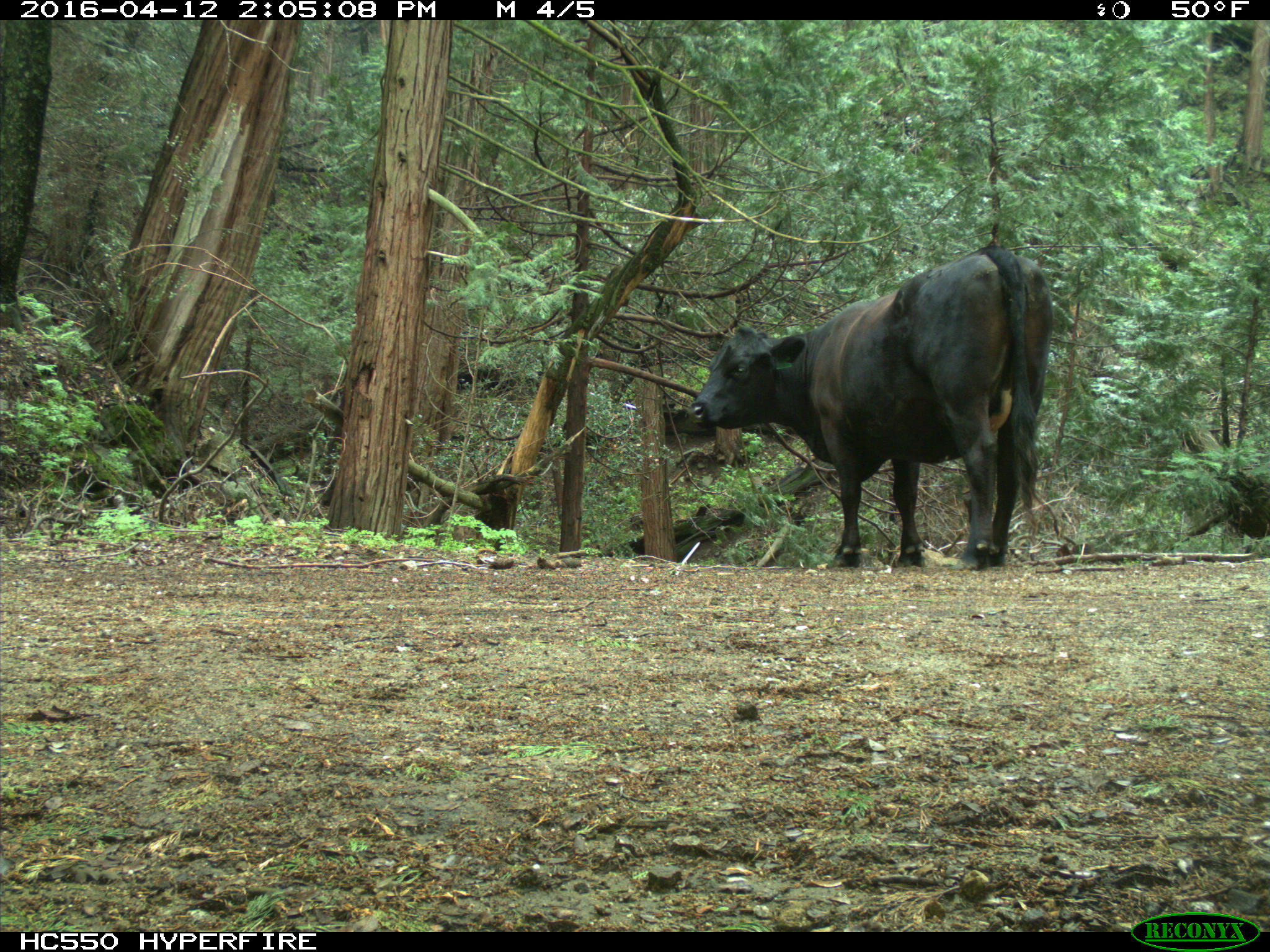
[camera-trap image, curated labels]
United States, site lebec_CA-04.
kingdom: Animalia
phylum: Chordata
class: Mammalia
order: Artiodactyla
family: Bovidae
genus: Bos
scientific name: Bos taurus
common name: domestic cow